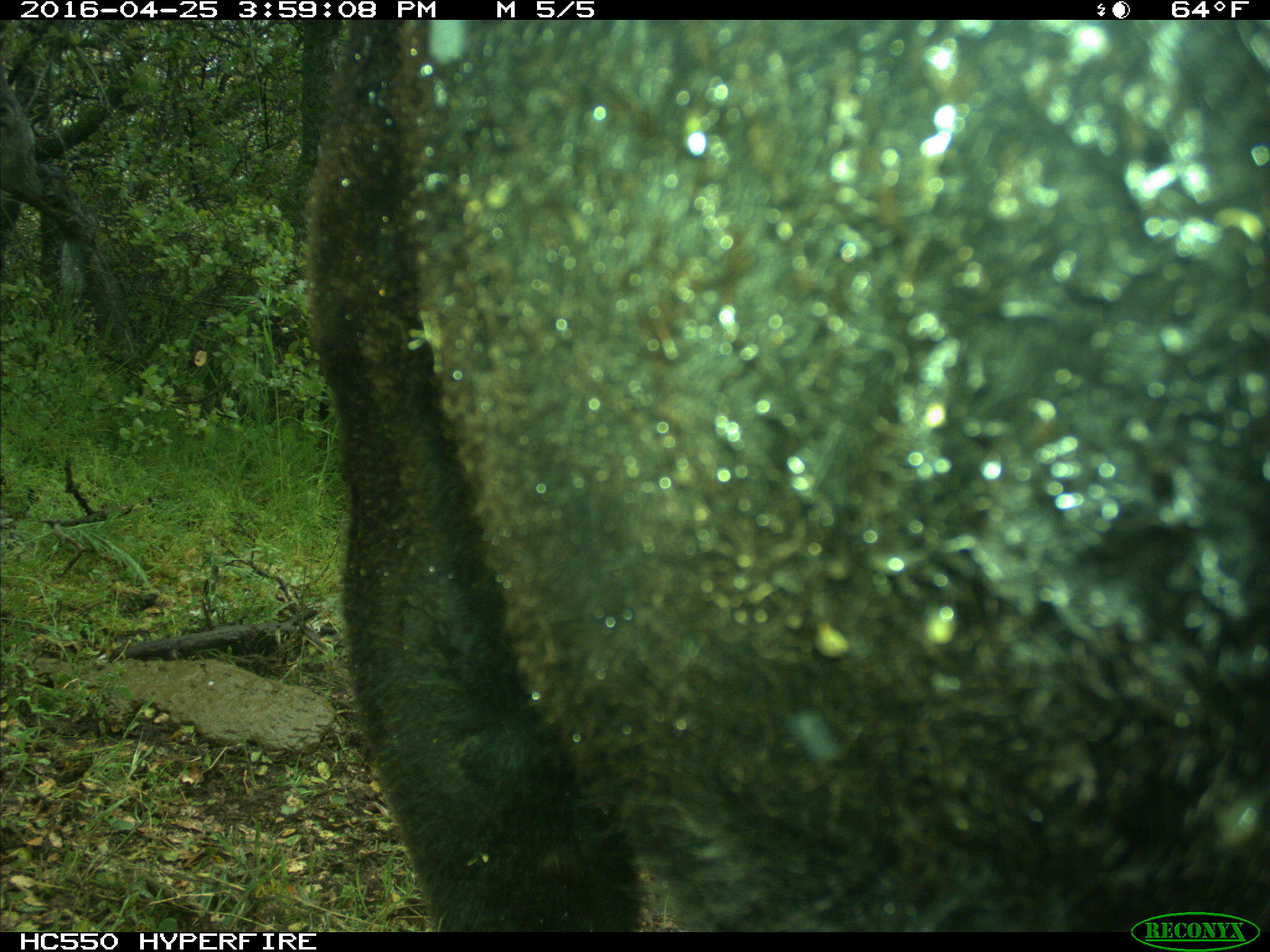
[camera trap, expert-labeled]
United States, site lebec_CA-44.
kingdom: Animalia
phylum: Chordata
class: Mammalia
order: Artiodactyla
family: Bovidae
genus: Bos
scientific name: Bos taurus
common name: domestic cow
Bos taurus (domestic cow).